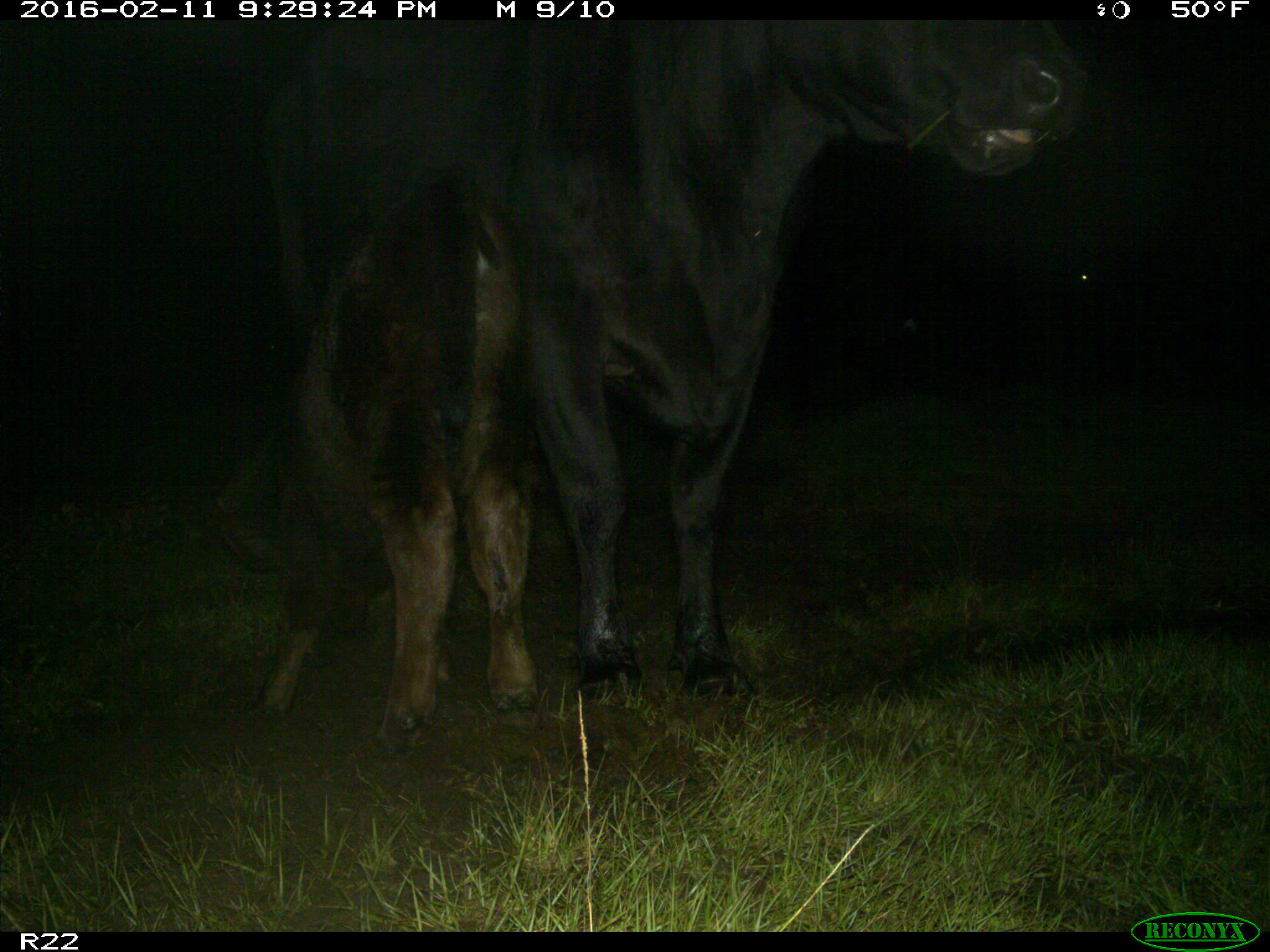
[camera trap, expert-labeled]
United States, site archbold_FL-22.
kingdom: Animalia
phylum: Chordata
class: Mammalia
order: Artiodactyla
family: Bovidae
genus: Bos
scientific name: Bos taurus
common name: domestic cow